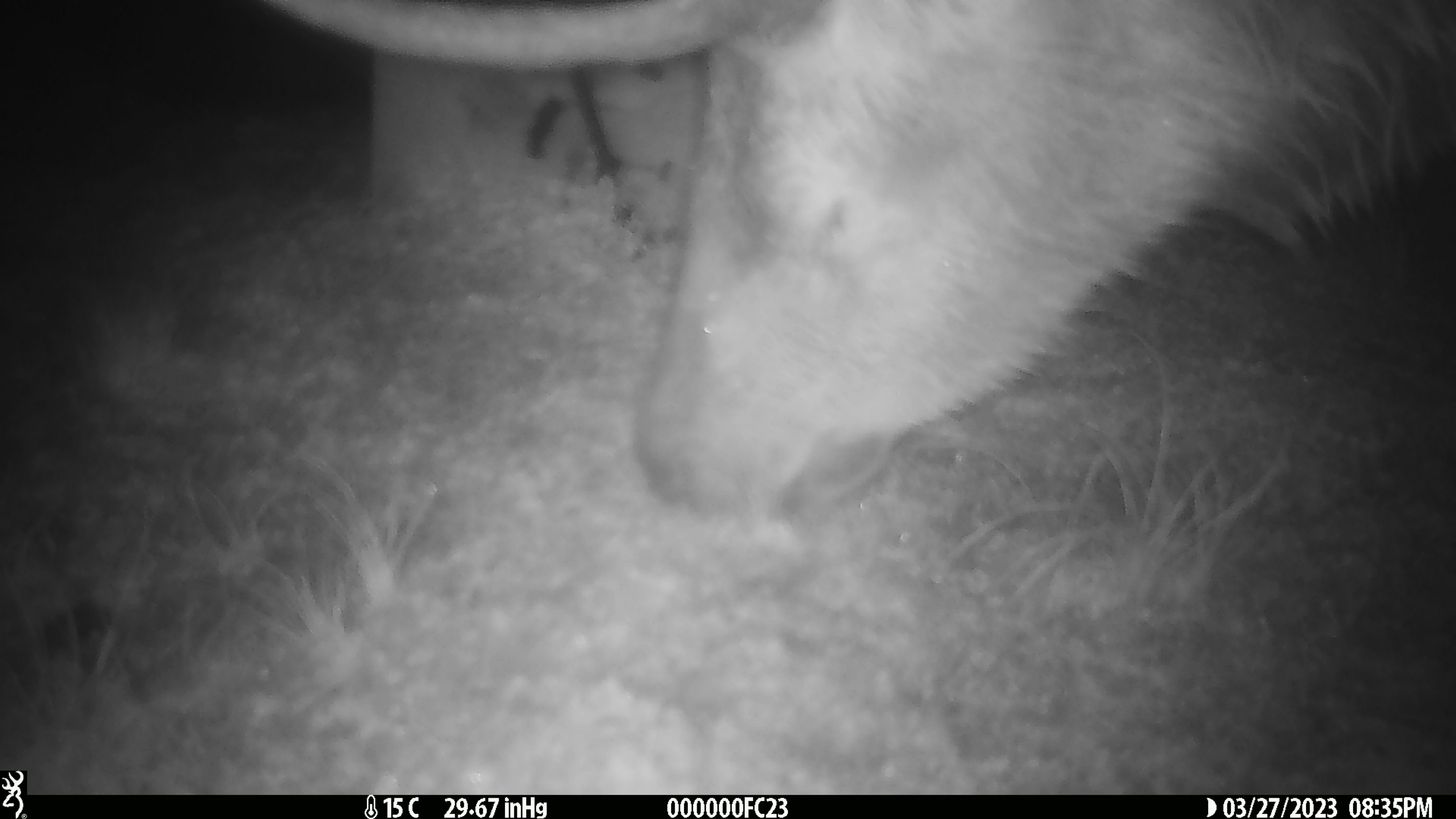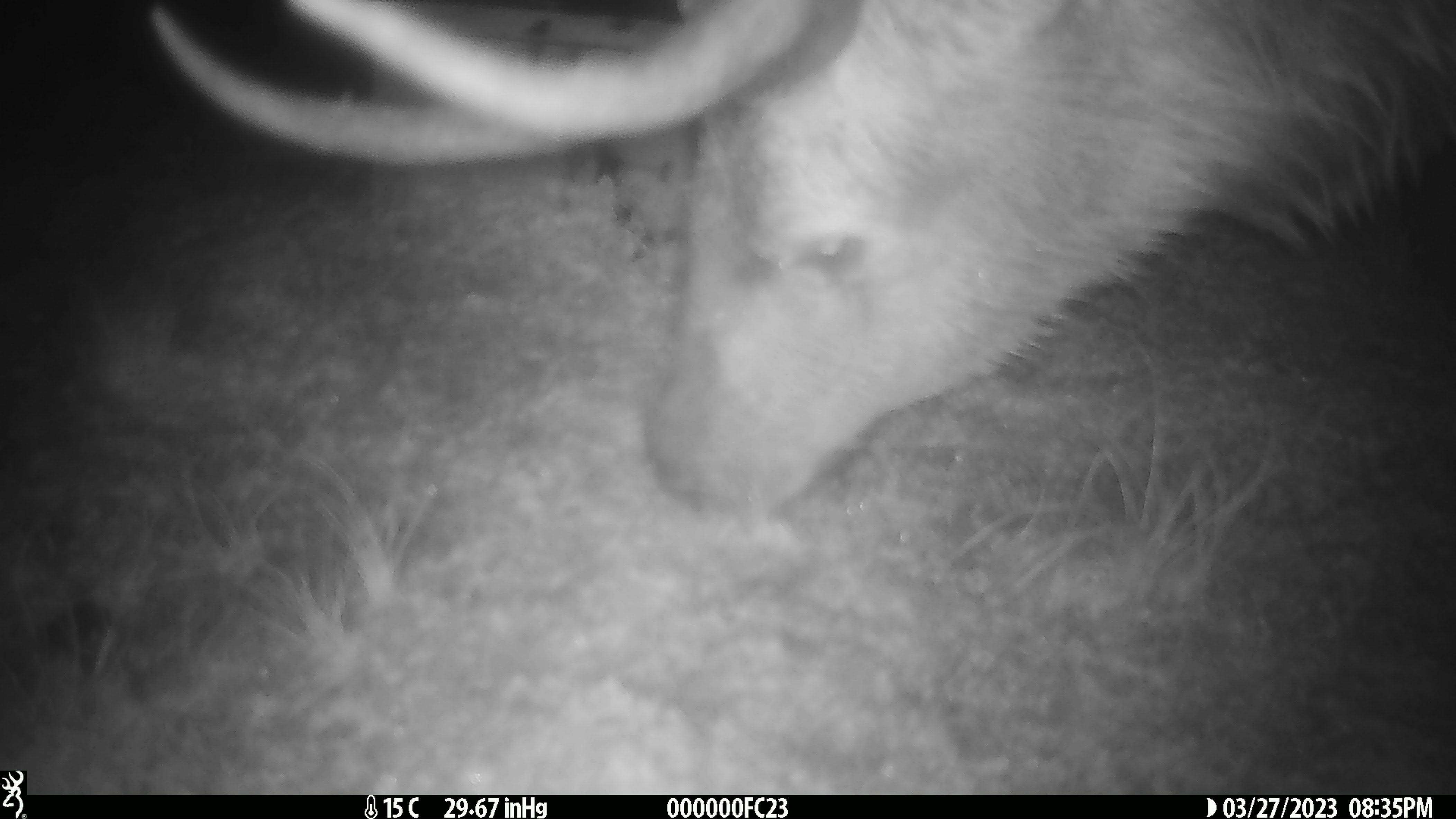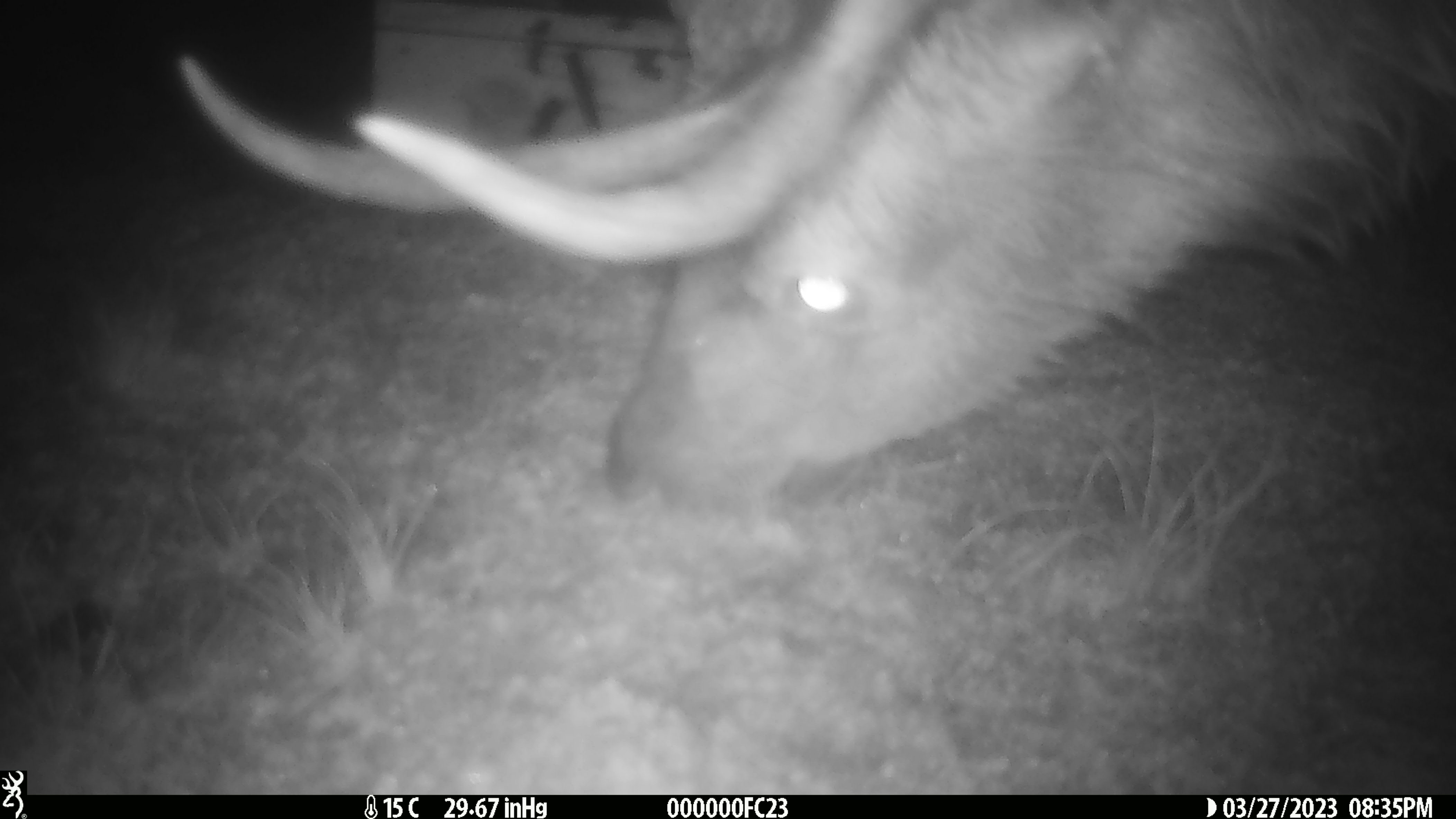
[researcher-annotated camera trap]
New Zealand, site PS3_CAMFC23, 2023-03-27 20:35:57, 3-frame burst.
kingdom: Animalia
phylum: Chordata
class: Mammalia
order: Artiodactyla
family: Cervidae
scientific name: Cervidae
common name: deer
Deer (Cervidae).